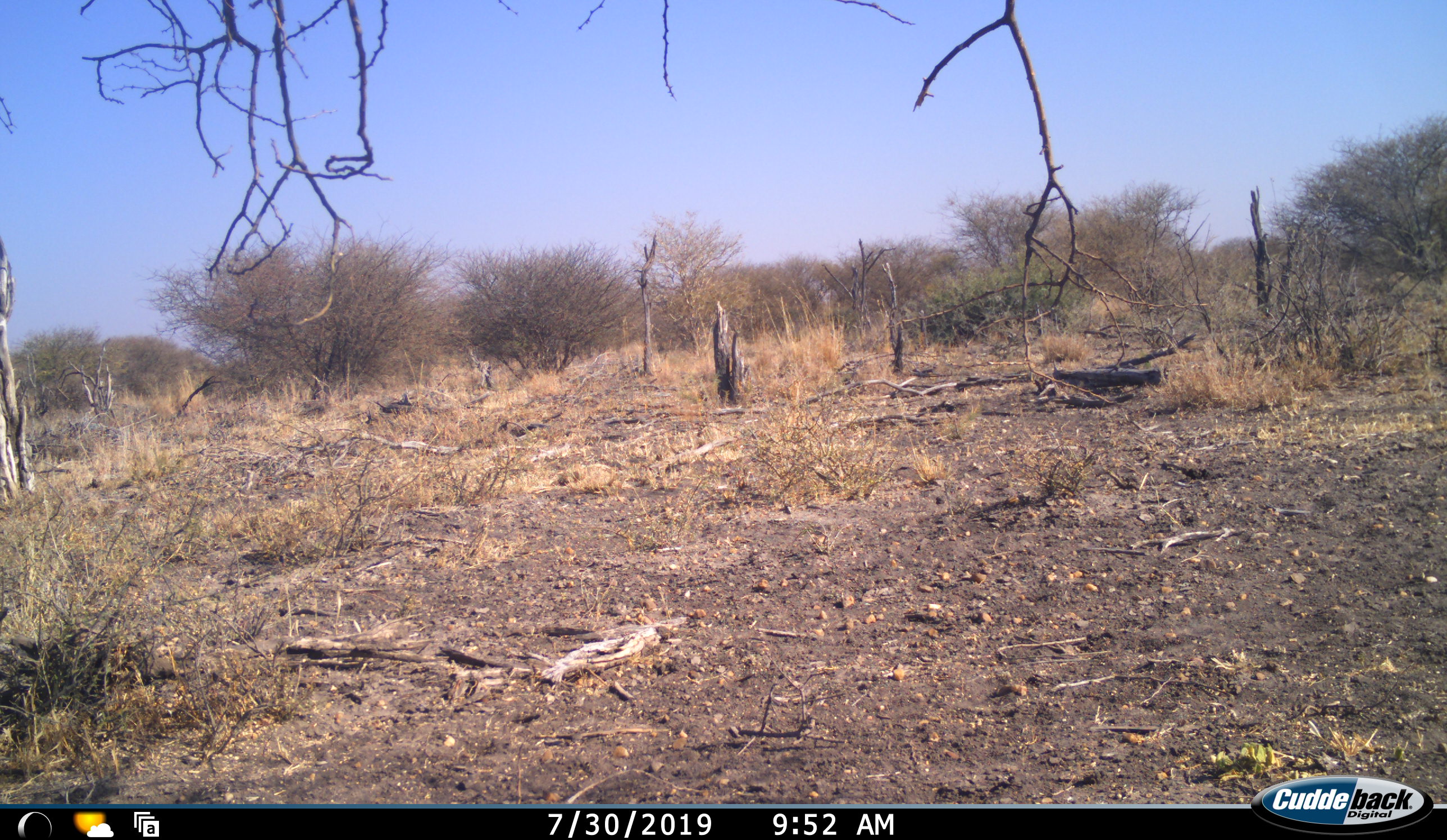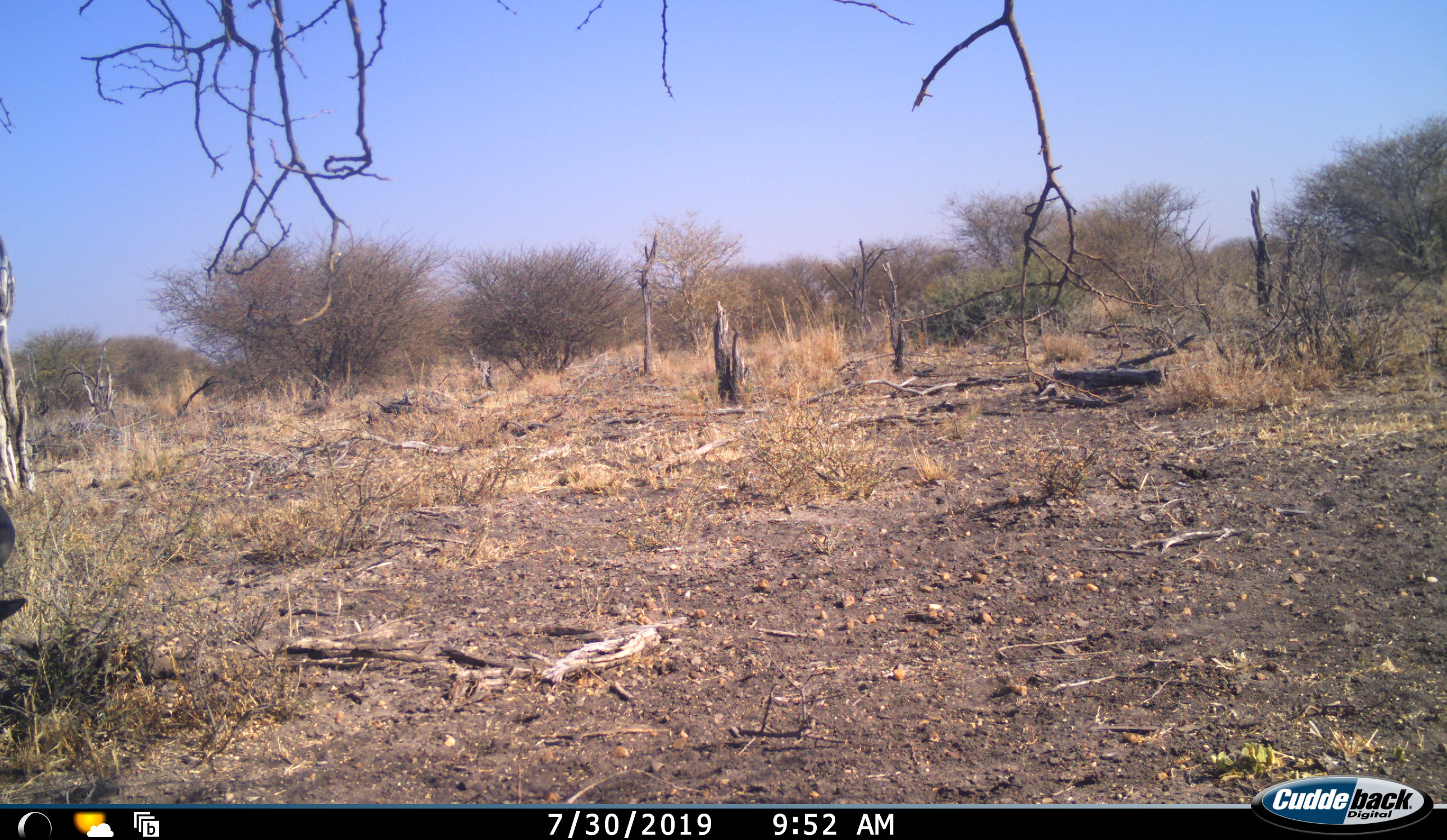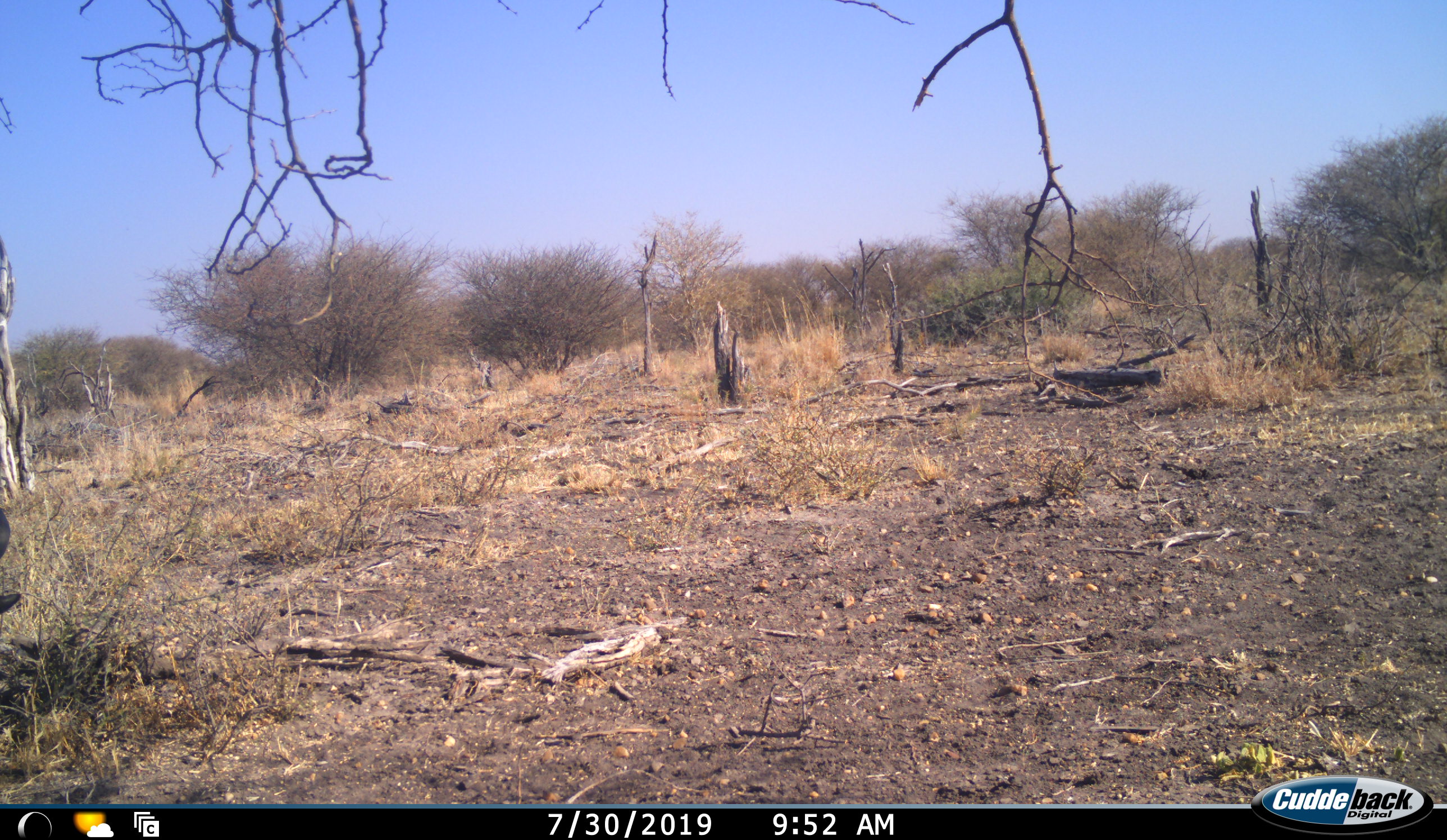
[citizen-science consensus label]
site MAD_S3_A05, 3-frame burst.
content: unidentified animal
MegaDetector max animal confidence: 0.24